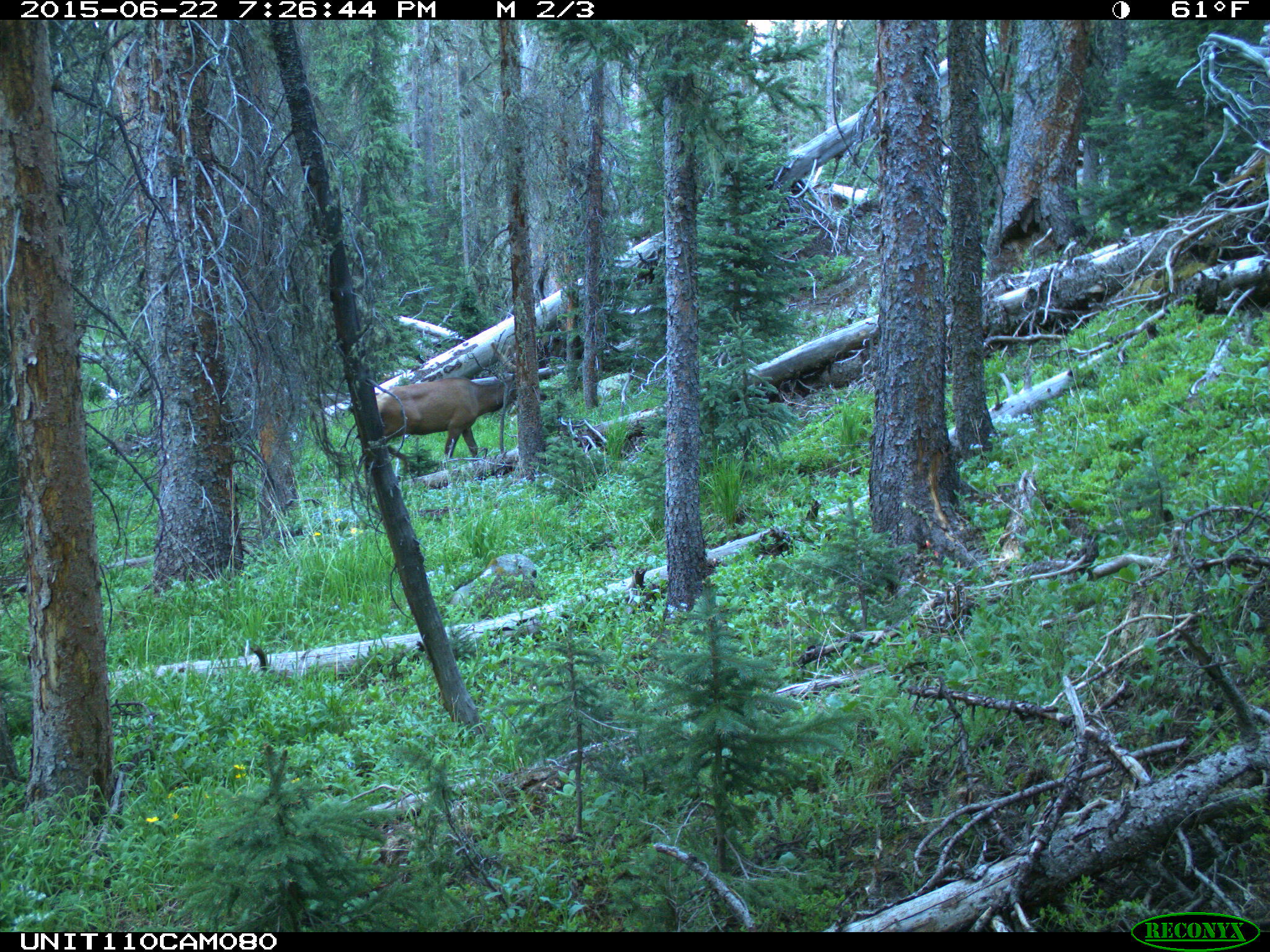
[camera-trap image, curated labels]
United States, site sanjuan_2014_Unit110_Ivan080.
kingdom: Animalia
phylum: Chordata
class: Mammalia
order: Artiodactyla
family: Cervidae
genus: Cervus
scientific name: Cervus elaphus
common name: red deer